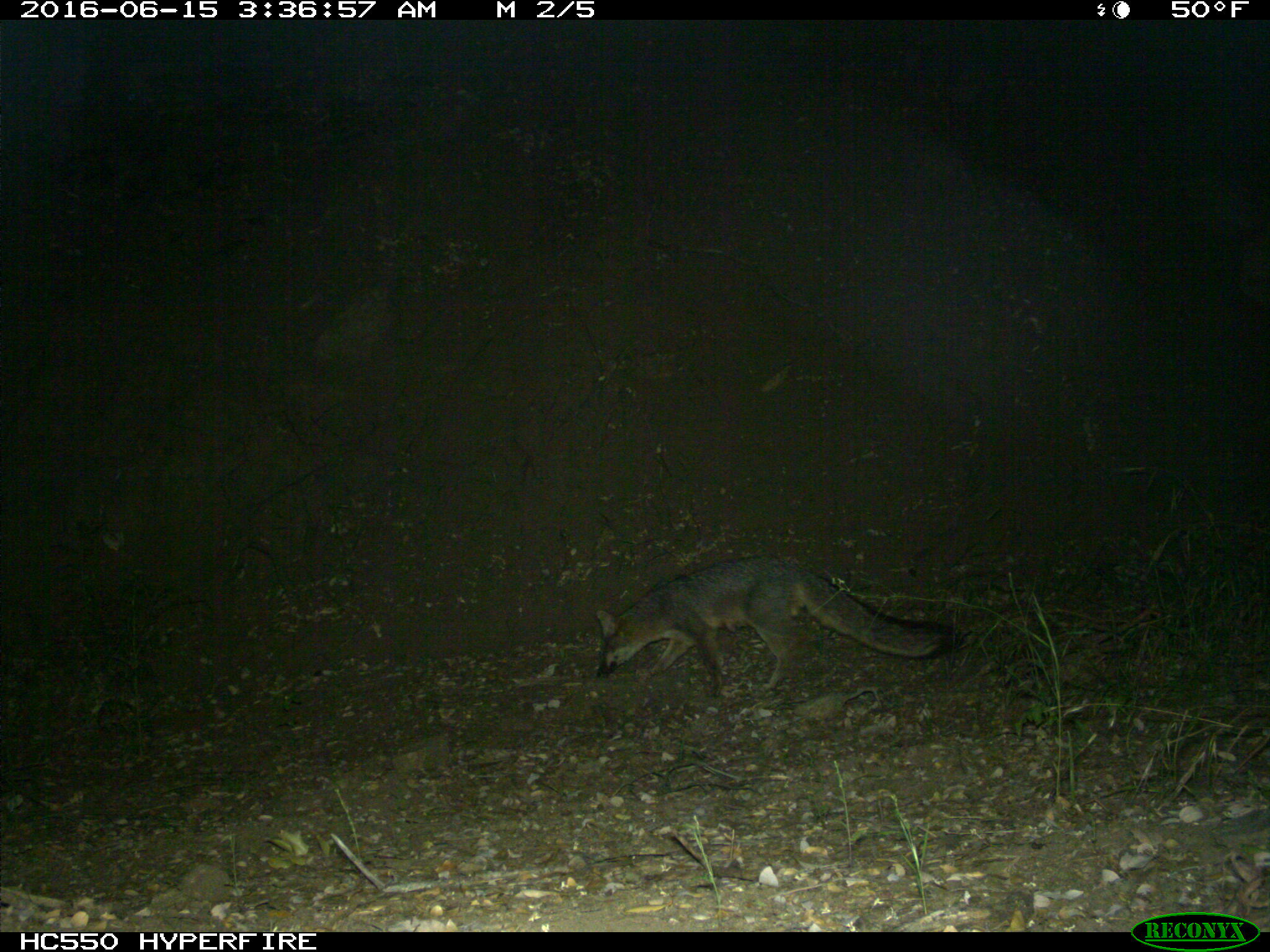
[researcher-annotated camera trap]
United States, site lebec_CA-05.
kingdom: Animalia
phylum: Chordata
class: Mammalia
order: Carnivora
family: Canidae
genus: Urocyon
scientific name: Urocyon cinereoargenteus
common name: gray fox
Urocyon cinereoargenteus (gray fox).